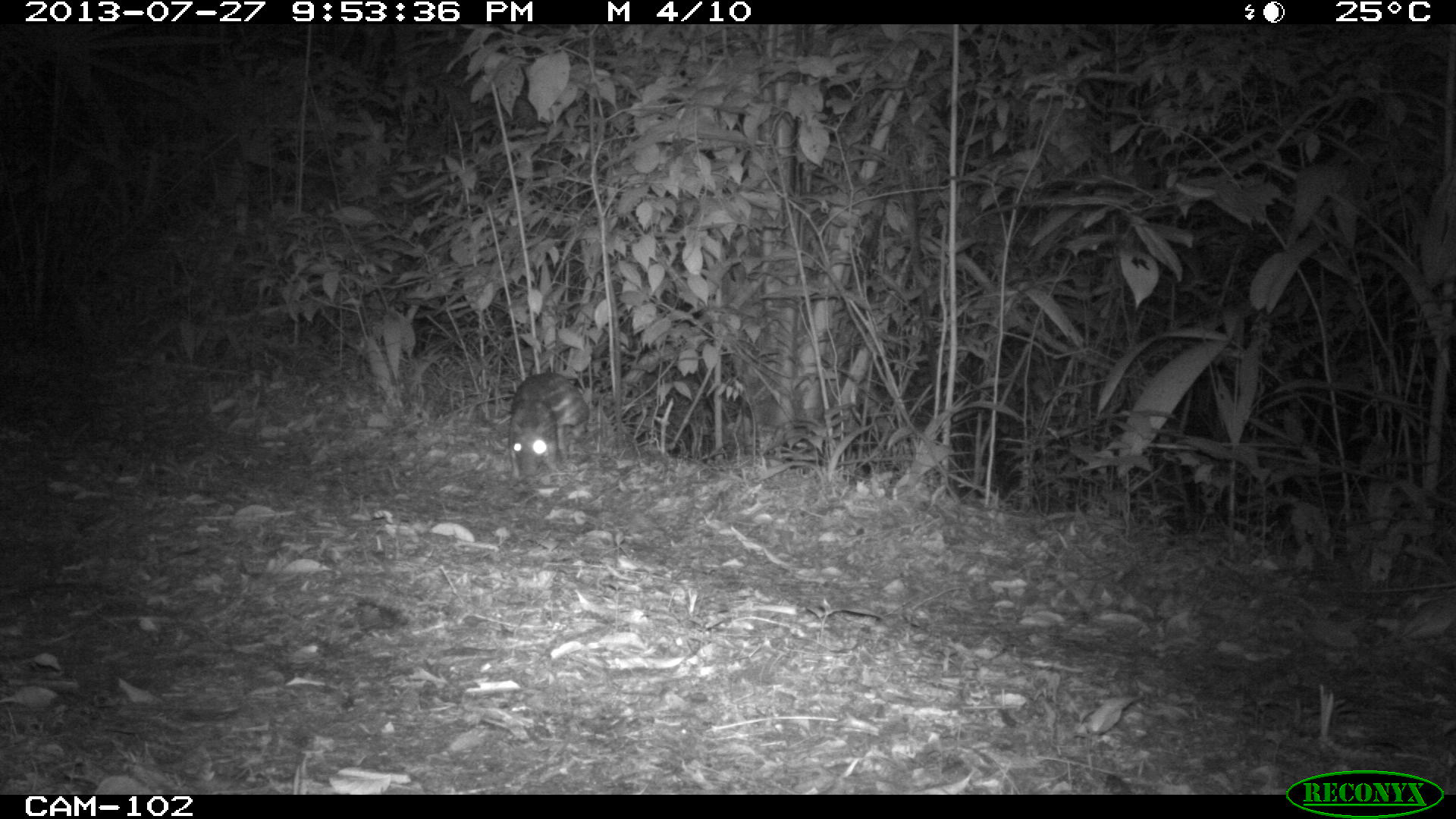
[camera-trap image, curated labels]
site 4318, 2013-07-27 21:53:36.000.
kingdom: Animalia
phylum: Chordata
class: Mammalia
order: Rodentia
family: Cuniculidae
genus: Cuniculus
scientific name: Cuniculus paca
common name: lowland paca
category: agouti paca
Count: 1.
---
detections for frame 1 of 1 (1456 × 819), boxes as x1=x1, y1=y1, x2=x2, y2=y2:
agouti paca: x1=504, y1=371, x2=596, y2=482